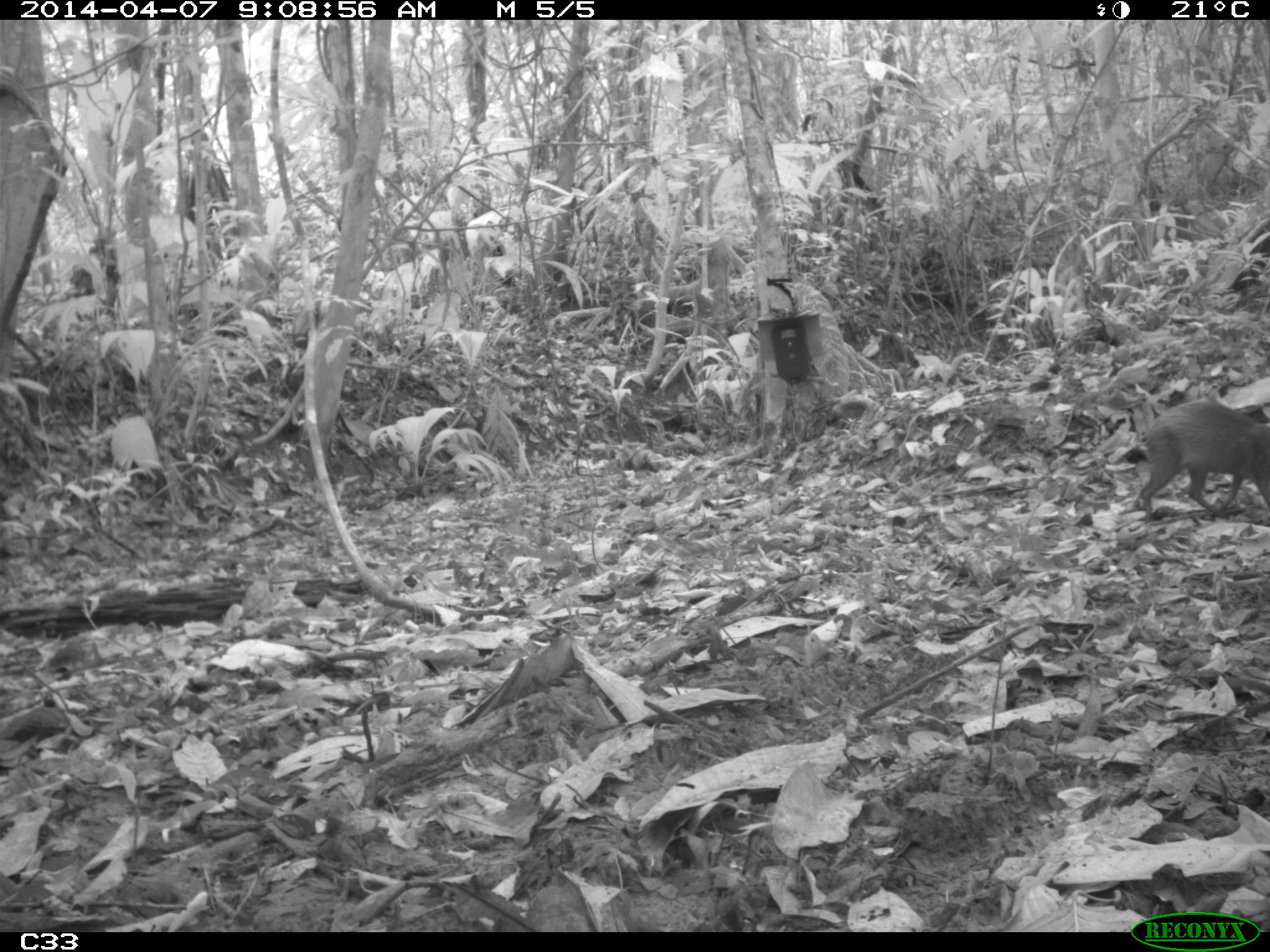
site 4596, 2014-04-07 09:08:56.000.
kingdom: Animalia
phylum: Chordata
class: Mammalia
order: Rodentia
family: Dasyproctidae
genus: Dasyprocta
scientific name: Dasyprocta leporina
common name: red-rumped agouti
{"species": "Dasyprocta leporina (red-rumped agouti)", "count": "1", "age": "adult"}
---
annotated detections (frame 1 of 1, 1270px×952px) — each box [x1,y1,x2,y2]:
dasyprocta leporina: [1135,395,1270,516]